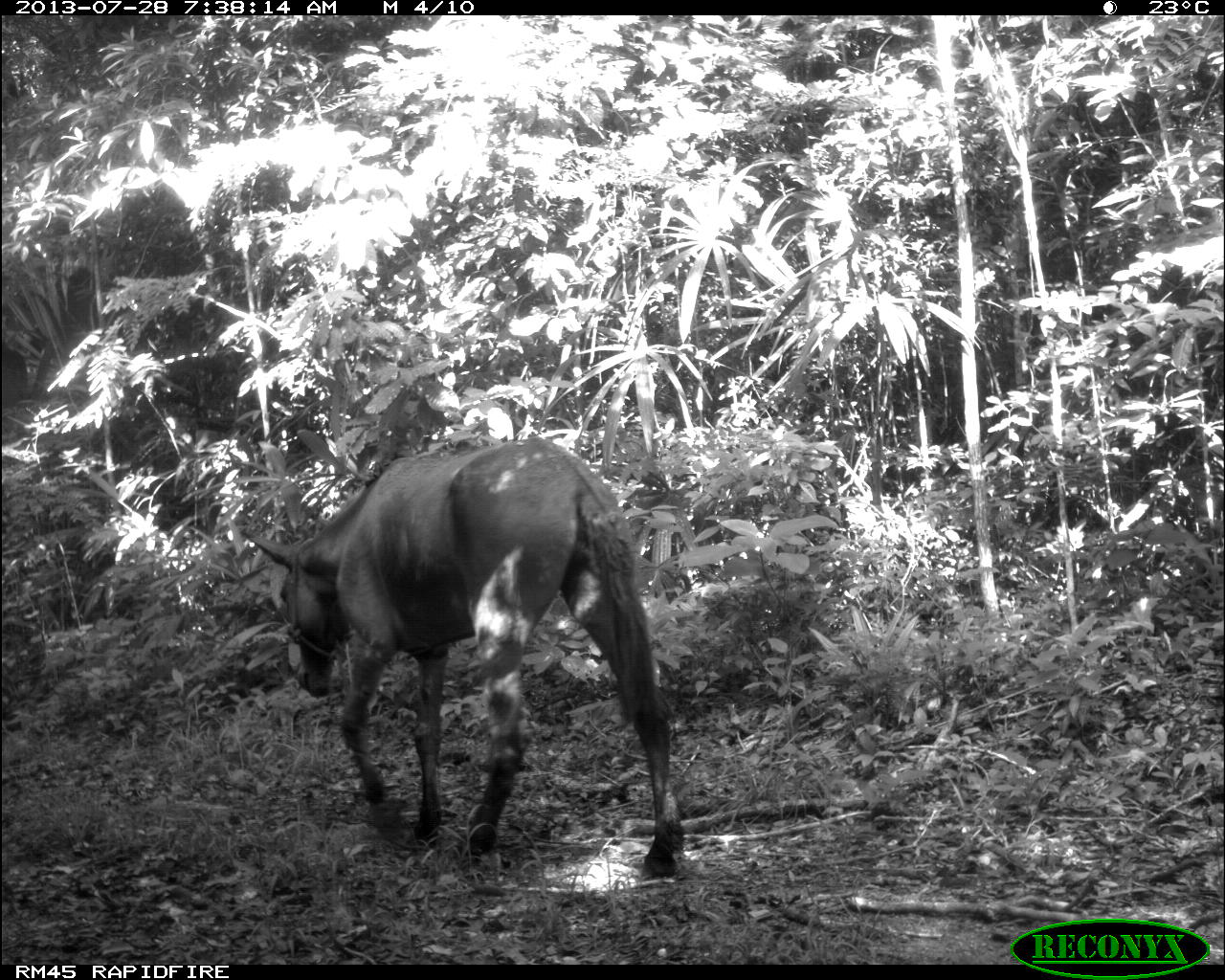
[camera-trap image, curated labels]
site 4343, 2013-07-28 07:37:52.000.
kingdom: Animalia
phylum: Chordata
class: Mammalia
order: Perissodactyla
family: Equidae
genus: Equus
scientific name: Equus ferus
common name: wild horse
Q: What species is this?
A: Equus ferus (wild horse).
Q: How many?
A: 1.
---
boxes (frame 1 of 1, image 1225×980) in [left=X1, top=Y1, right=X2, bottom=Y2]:
equus ferus: [left=248, top=436, right=676, bottom=875]